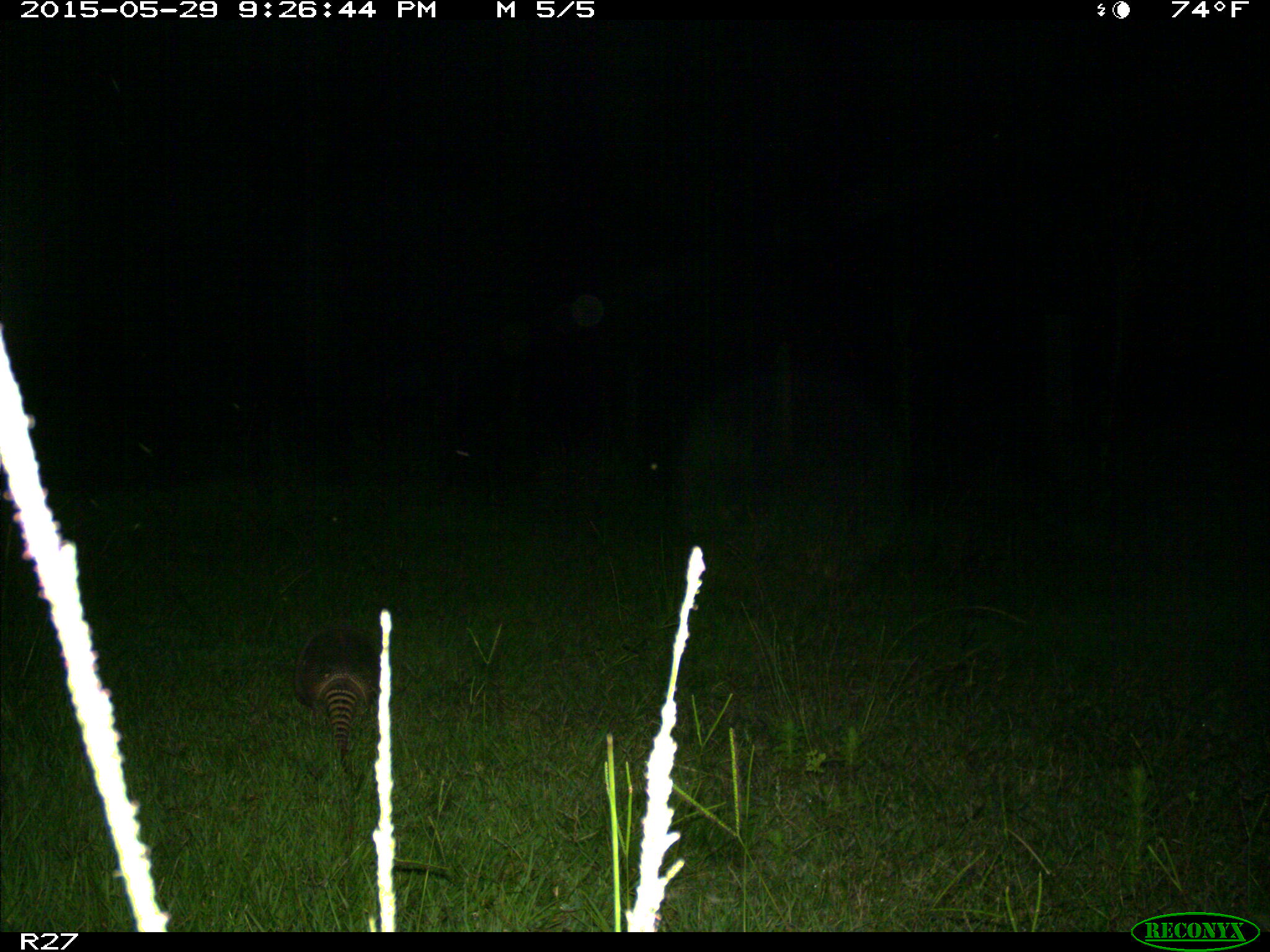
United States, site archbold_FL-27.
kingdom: Animalia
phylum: Chordata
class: Mammalia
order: Cingulata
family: Dasypodidae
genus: Dasypus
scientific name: Dasypus novemcinctus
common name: nine-banded armadillo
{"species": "Dasypus novemcinctus (nine-banded armadillo)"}